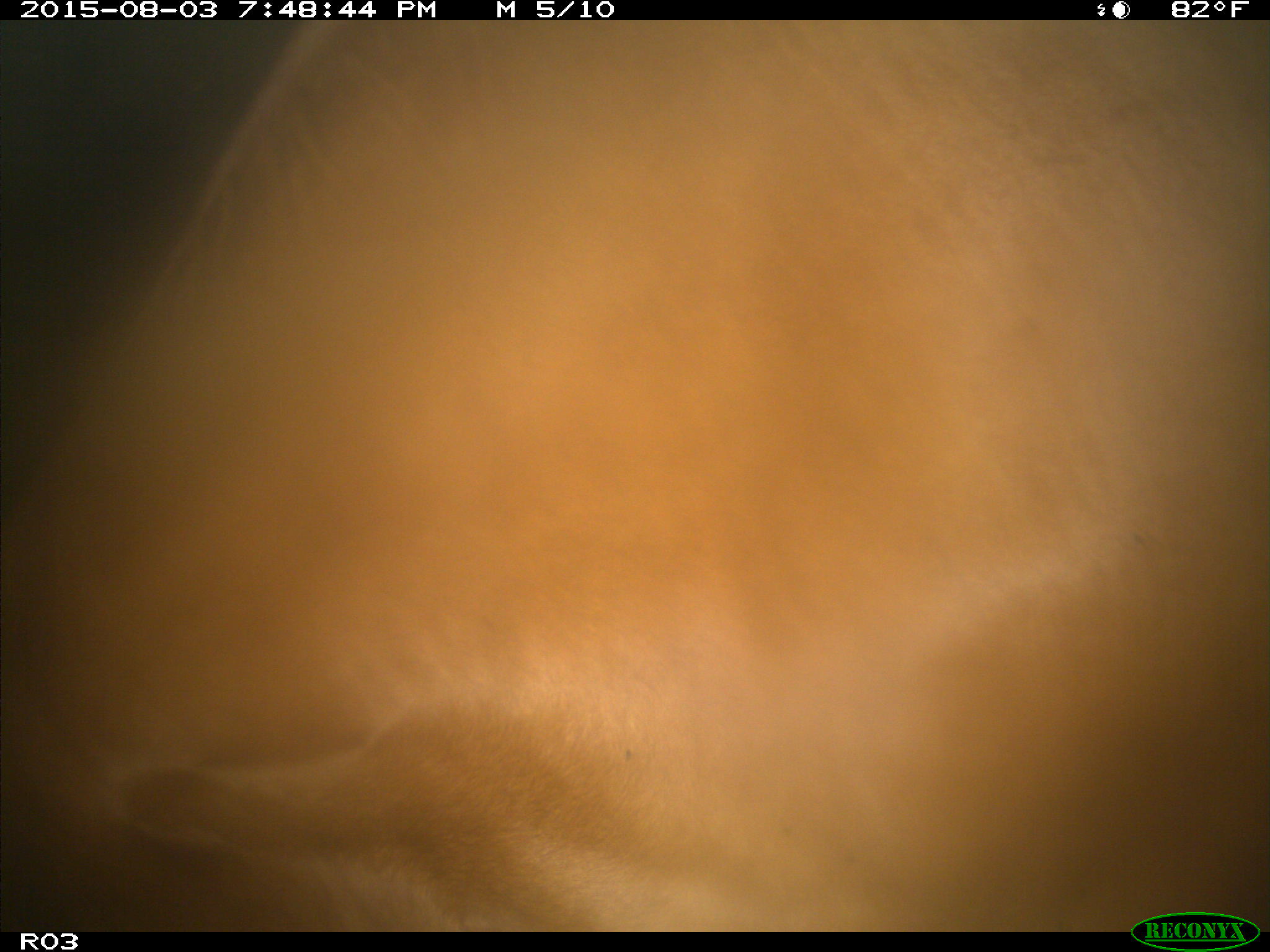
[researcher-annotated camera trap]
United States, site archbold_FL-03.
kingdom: Animalia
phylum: Chordata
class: Mammalia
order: Artiodactyla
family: Bovidae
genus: Bos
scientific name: Bos taurus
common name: domestic cow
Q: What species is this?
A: Bos taurus (domestic cow).